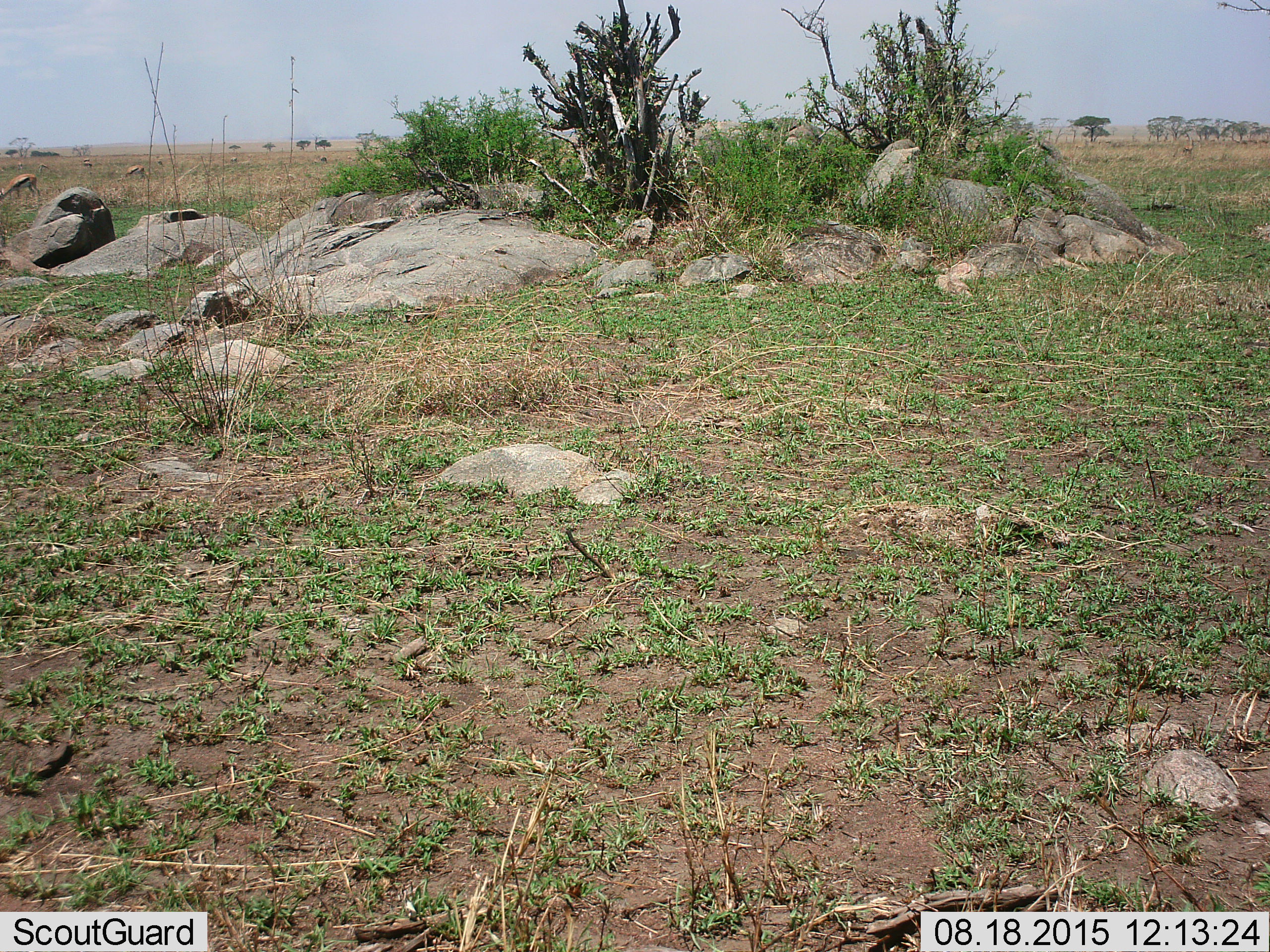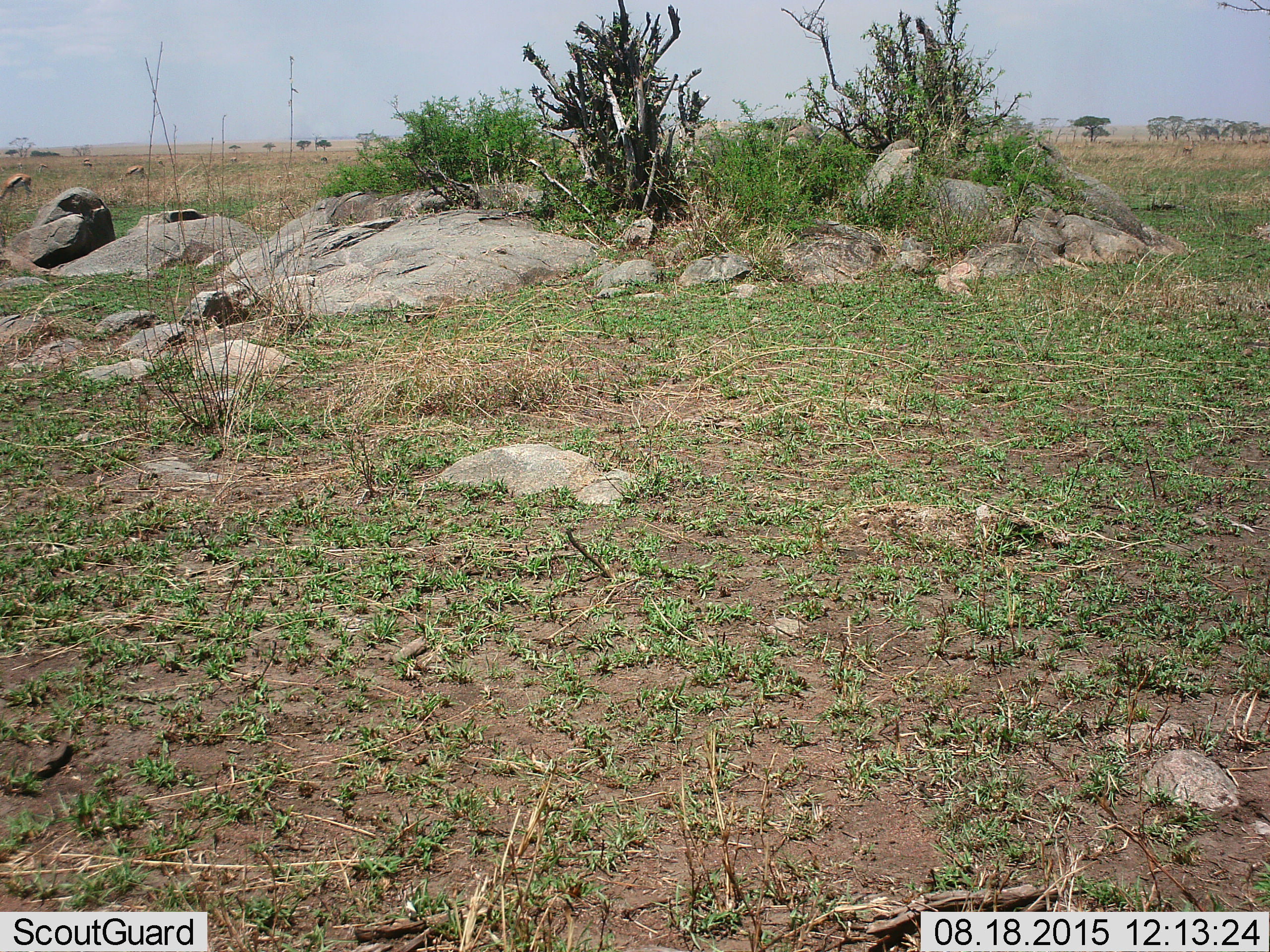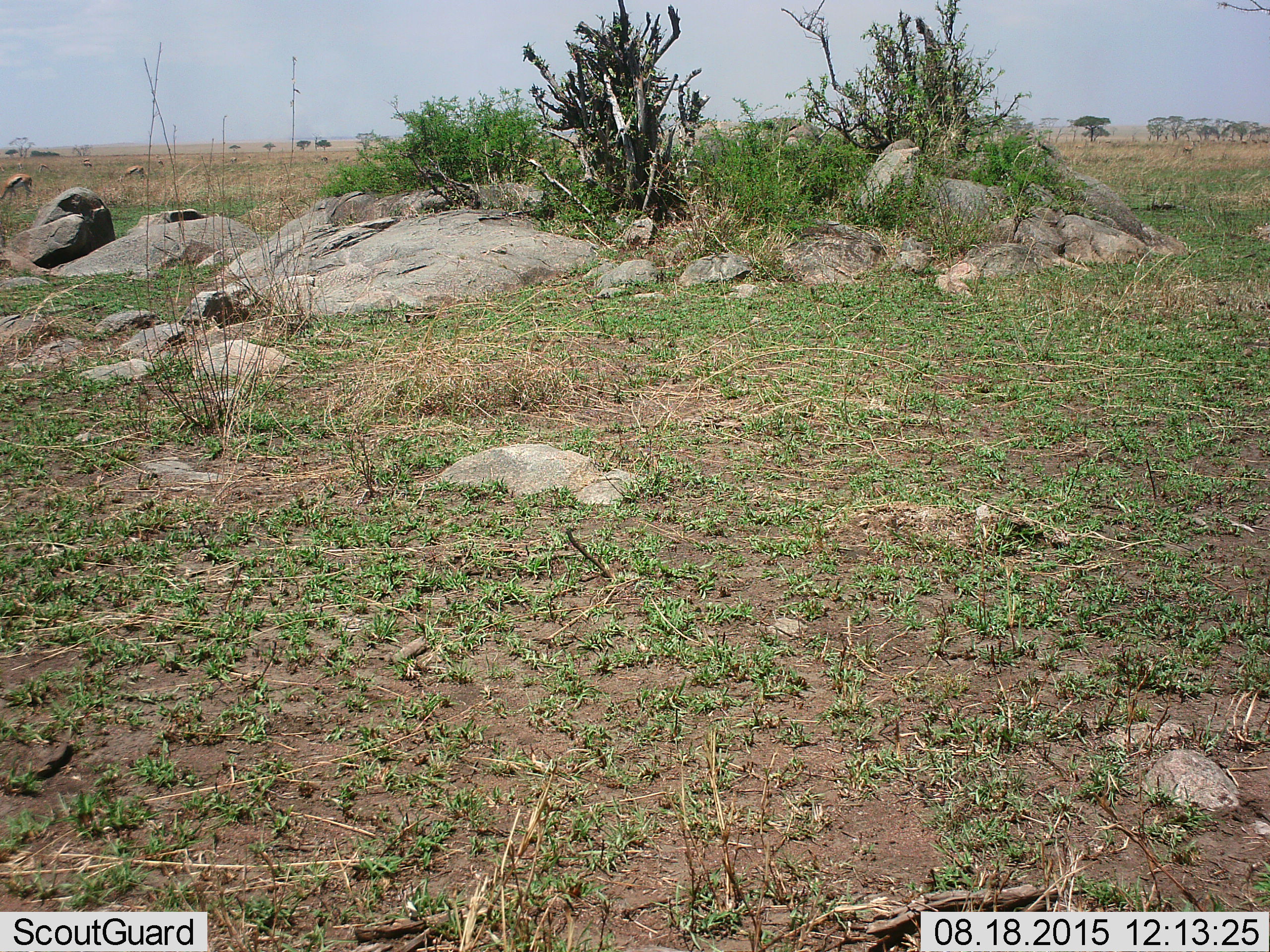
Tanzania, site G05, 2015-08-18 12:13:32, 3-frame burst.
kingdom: Animalia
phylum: Chordata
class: Mammalia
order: Artiodactyla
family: Bovidae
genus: Eudorcas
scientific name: Eudorcas thomsonii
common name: thomson's gazelle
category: gazellethomsons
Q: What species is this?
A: Gazellethomsons (thomson's gazelle) (Eudorcas thomsonii).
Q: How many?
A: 11-50.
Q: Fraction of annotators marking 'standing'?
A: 67%.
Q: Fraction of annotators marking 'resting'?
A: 0%.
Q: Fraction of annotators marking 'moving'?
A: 44%.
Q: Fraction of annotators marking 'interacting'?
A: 0%.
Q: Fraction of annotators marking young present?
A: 11%.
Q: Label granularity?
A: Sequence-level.